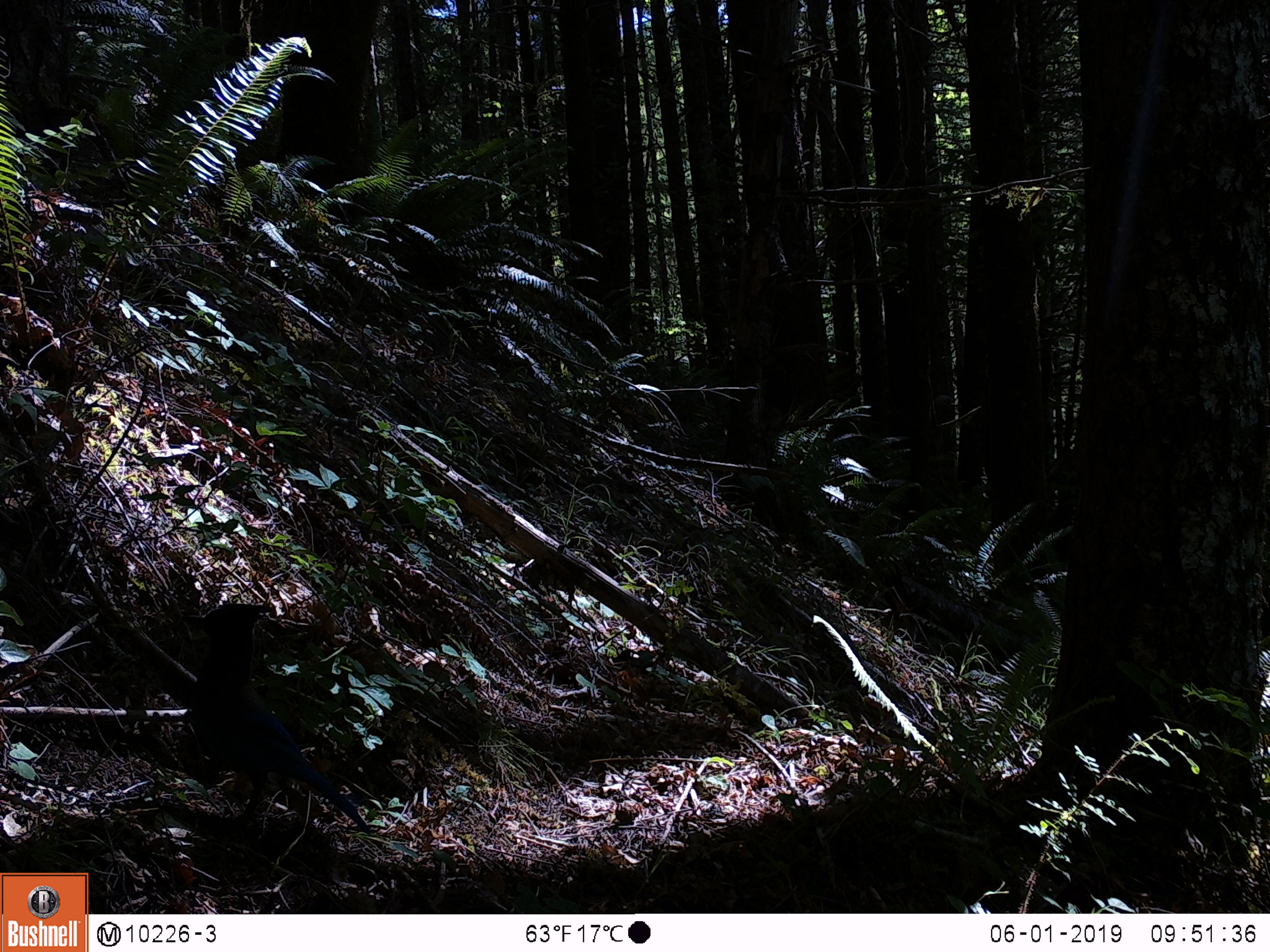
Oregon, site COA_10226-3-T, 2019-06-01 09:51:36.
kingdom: Animalia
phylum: Chordata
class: Aves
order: Passeriformes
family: Corvidae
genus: Cyanocitta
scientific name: Cyanocitta stelleri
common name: steller's jay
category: stellers jay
Stellers jay (steller's jay) (Cyanocitta stelleri).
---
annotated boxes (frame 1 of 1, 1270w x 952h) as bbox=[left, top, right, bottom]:
stellers jay: bbox=[183, 596, 372, 834]